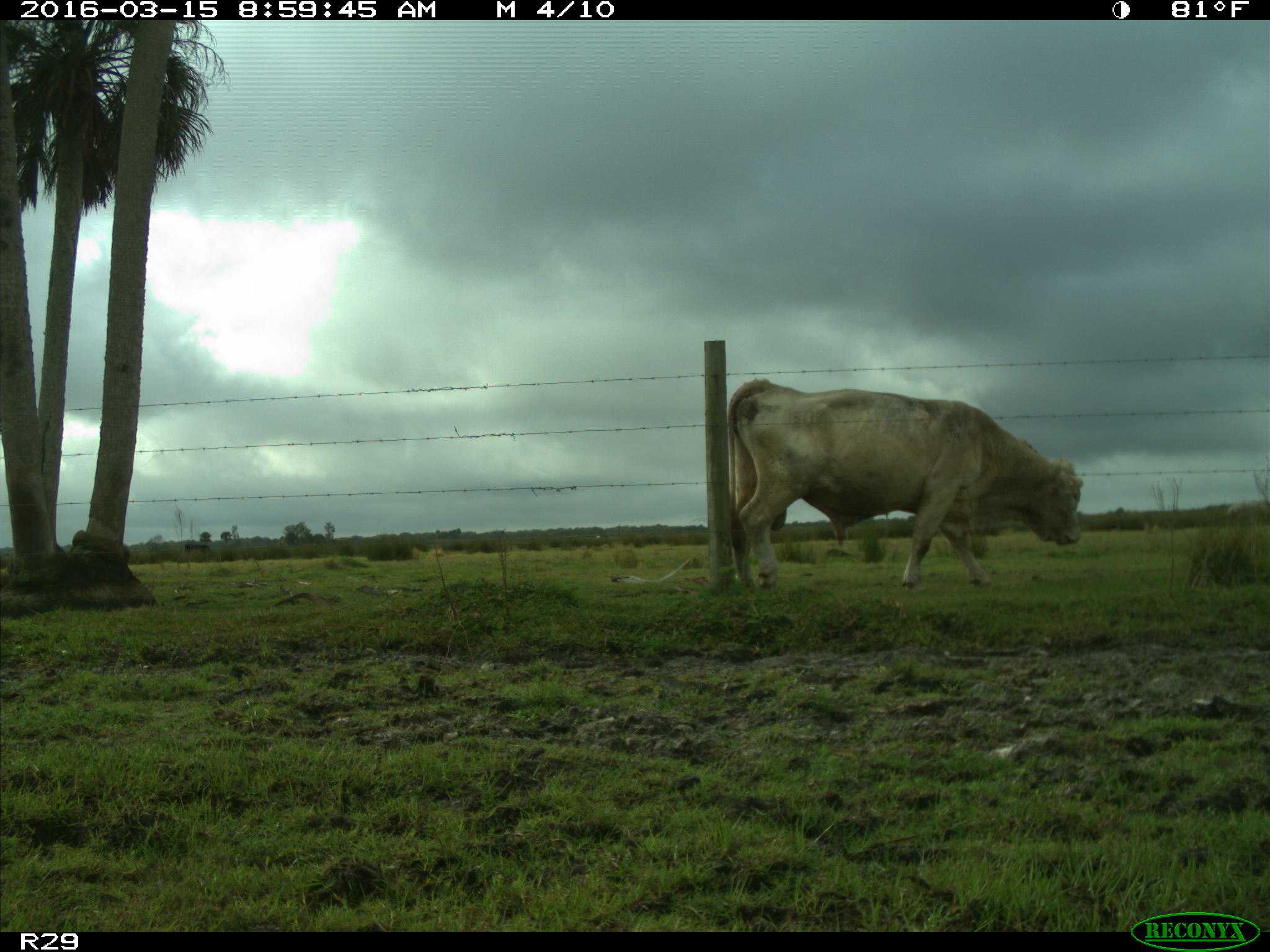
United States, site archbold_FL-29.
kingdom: Animalia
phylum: Chordata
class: Mammalia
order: Artiodactyla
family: Bovidae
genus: Bos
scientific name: Bos taurus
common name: domestic cow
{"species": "Bos taurus (domestic cow)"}